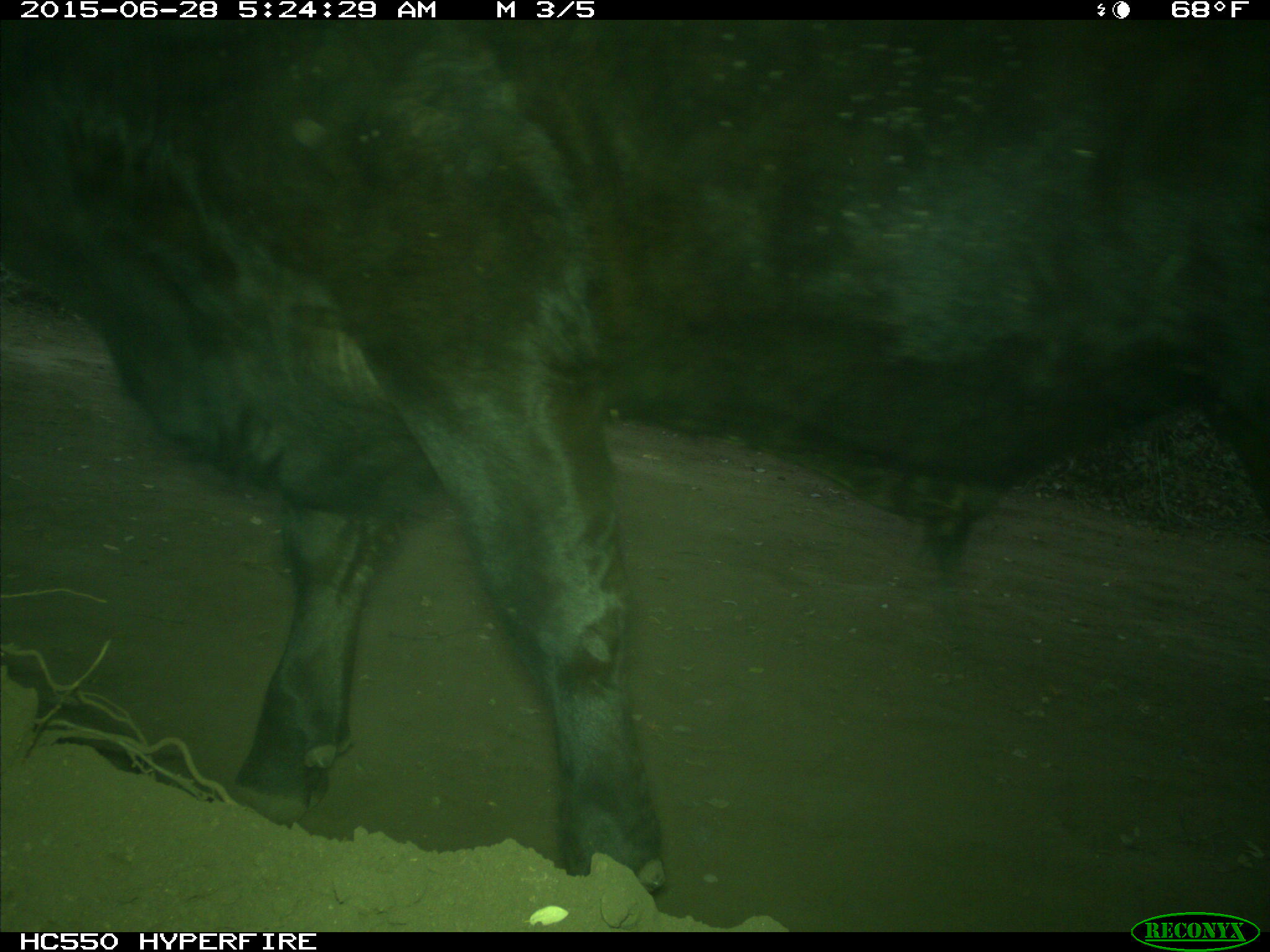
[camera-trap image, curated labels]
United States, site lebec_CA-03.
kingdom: Animalia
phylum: Chordata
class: Mammalia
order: Artiodactyla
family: Bovidae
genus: Bos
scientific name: Bos taurus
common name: domestic cow